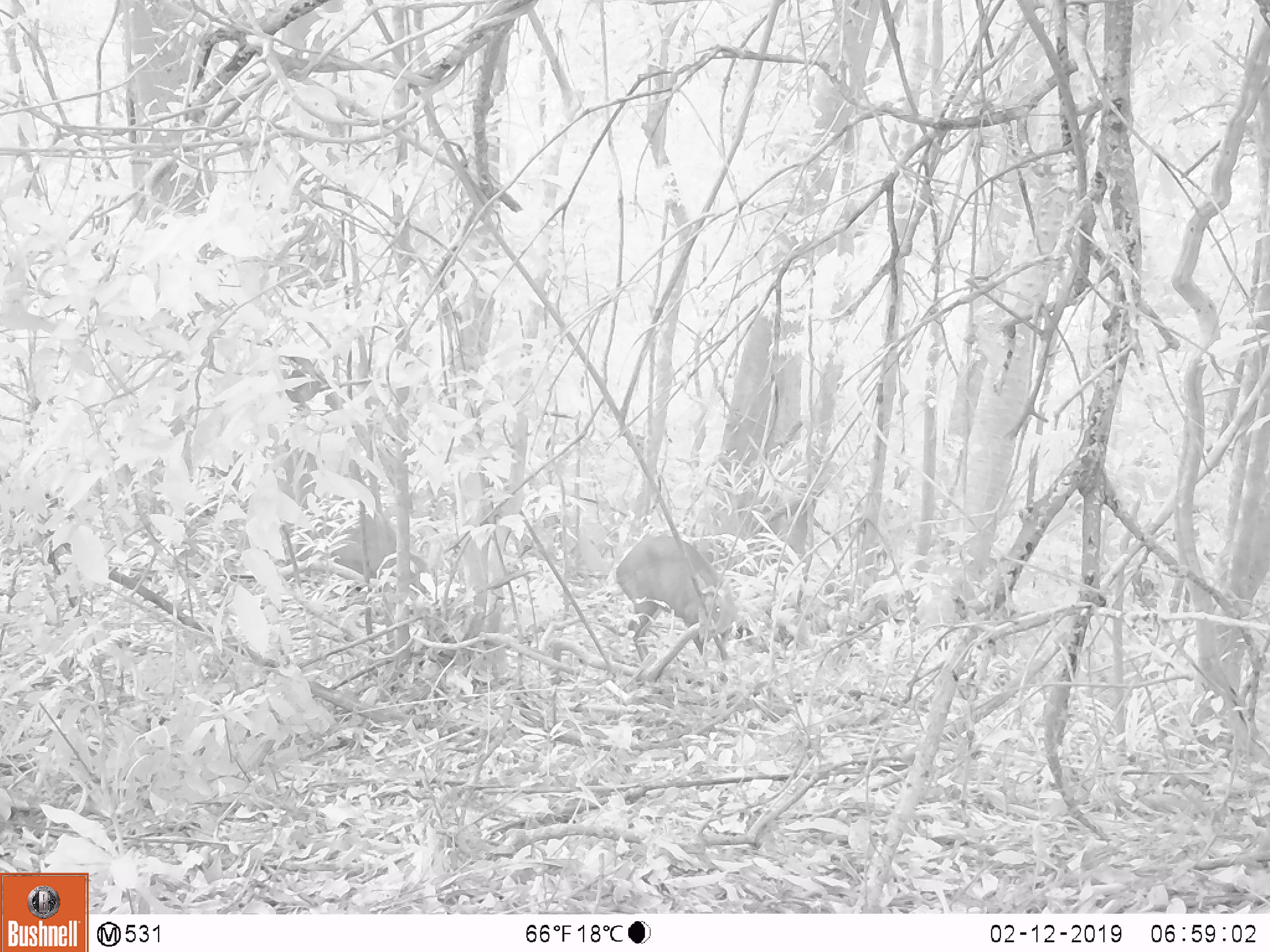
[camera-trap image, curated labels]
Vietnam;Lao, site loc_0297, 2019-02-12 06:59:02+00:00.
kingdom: Animalia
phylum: Chordata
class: Mammalia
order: Artiodactyla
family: Cervidae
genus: Muntiacus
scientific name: Muntiacus rooseveltorum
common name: roosevelt's muntjac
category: roosevelts muntjac group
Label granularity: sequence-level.